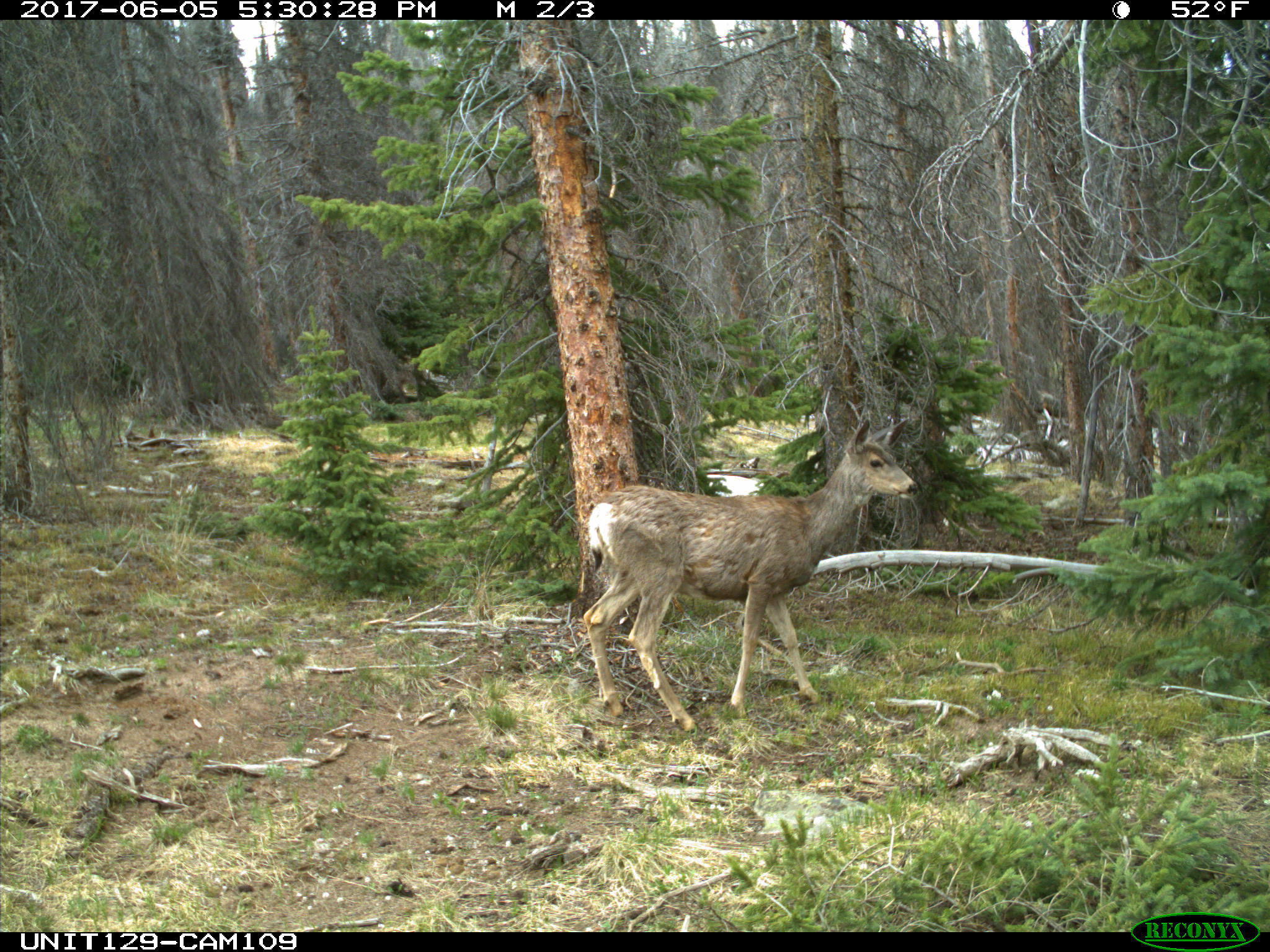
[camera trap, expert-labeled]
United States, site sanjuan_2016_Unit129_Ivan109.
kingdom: Animalia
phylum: Chordata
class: Mammalia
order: Artiodactyla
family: Cervidae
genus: Odocoileus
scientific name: Odocoileus hemionus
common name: mule deer